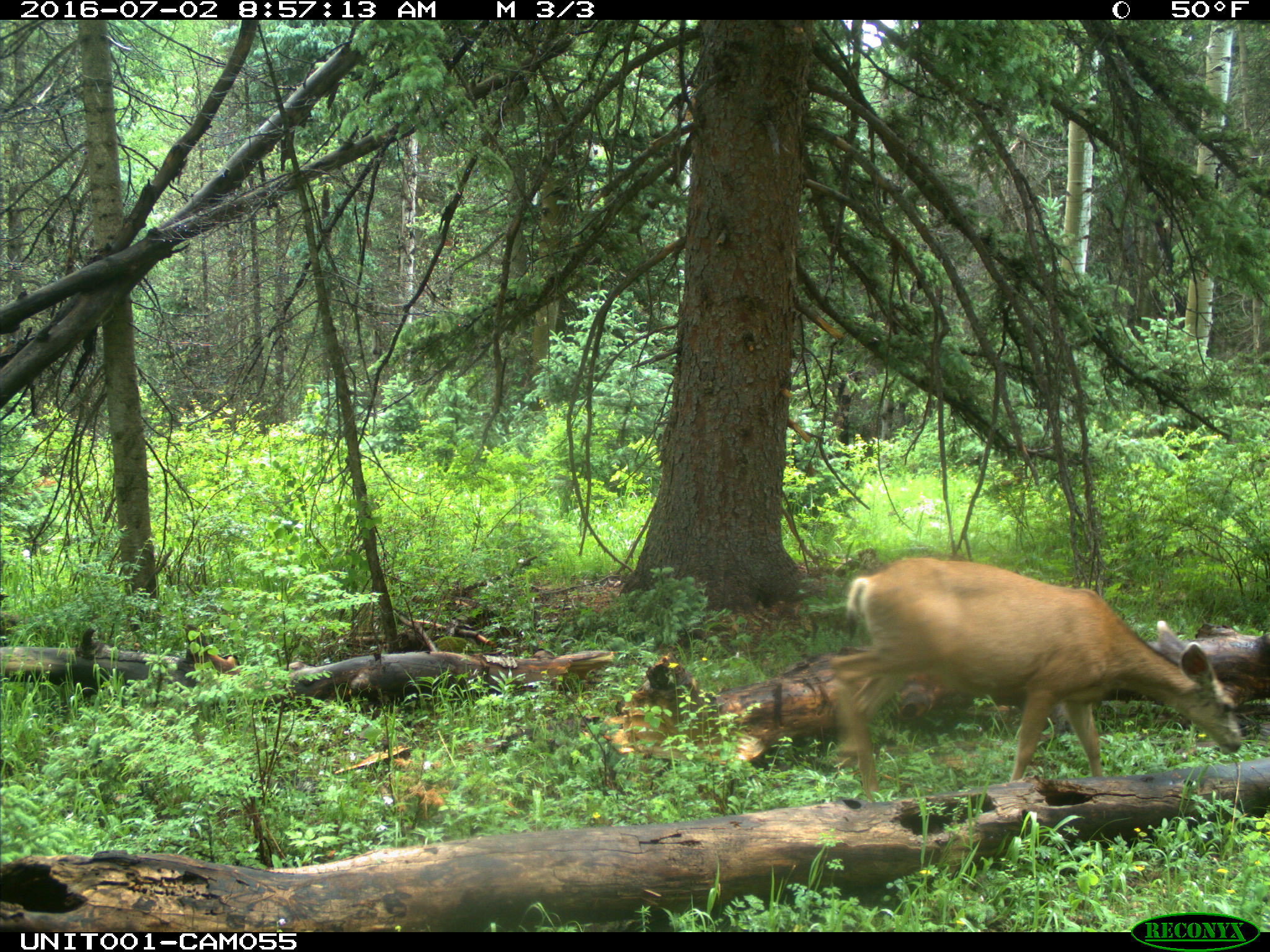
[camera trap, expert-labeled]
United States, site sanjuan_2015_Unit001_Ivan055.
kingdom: Animalia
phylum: Chordata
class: Mammalia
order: Artiodactyla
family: Cervidae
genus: Odocoileus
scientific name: Odocoileus hemionus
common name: mule deer